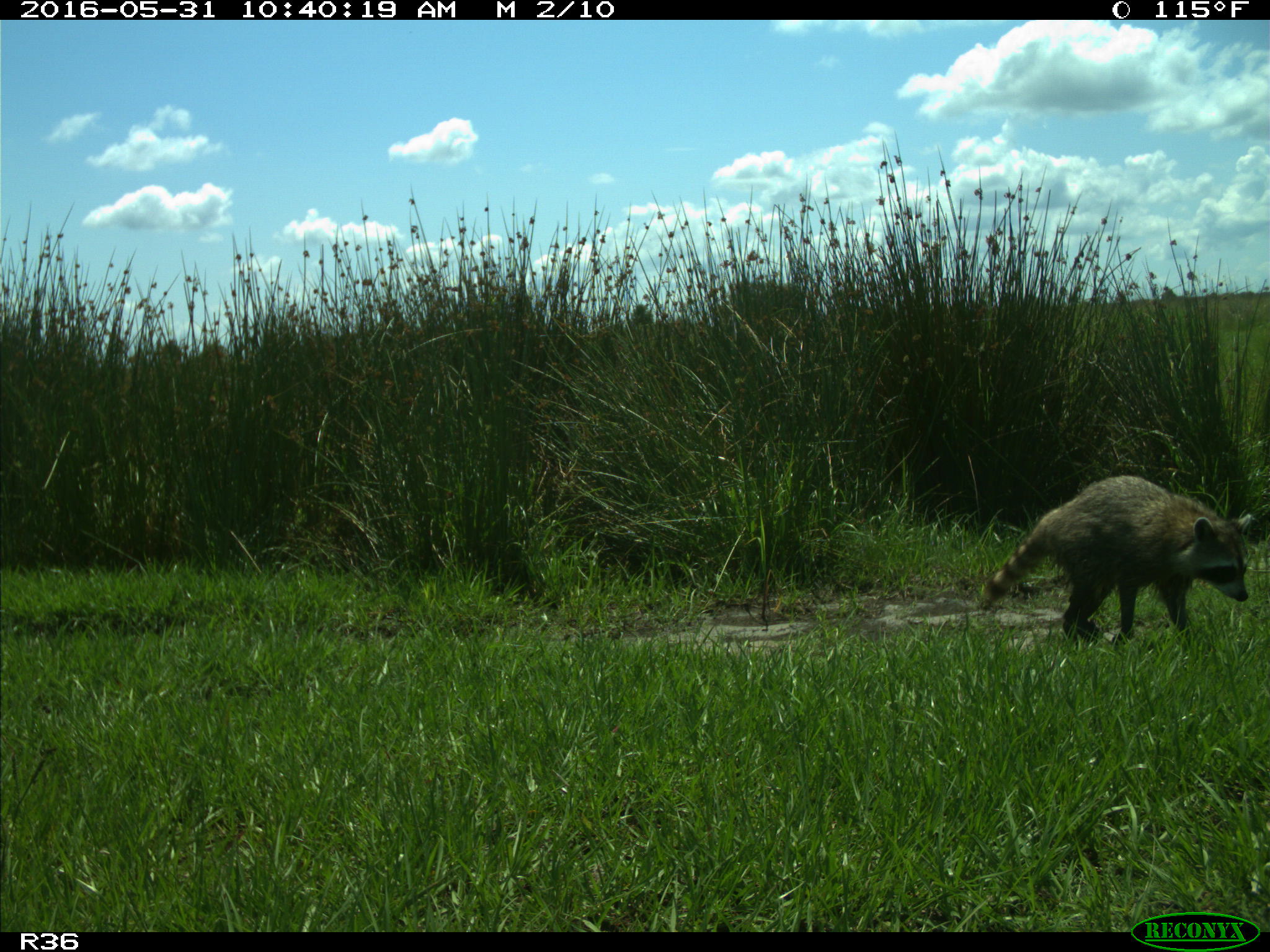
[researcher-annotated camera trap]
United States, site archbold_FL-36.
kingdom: Animalia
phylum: Chordata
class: Mammalia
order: Carnivora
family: Procyonidae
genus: Procyon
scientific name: Procyon lotor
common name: common raccoon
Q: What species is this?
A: Procyon lotor (common raccoon).